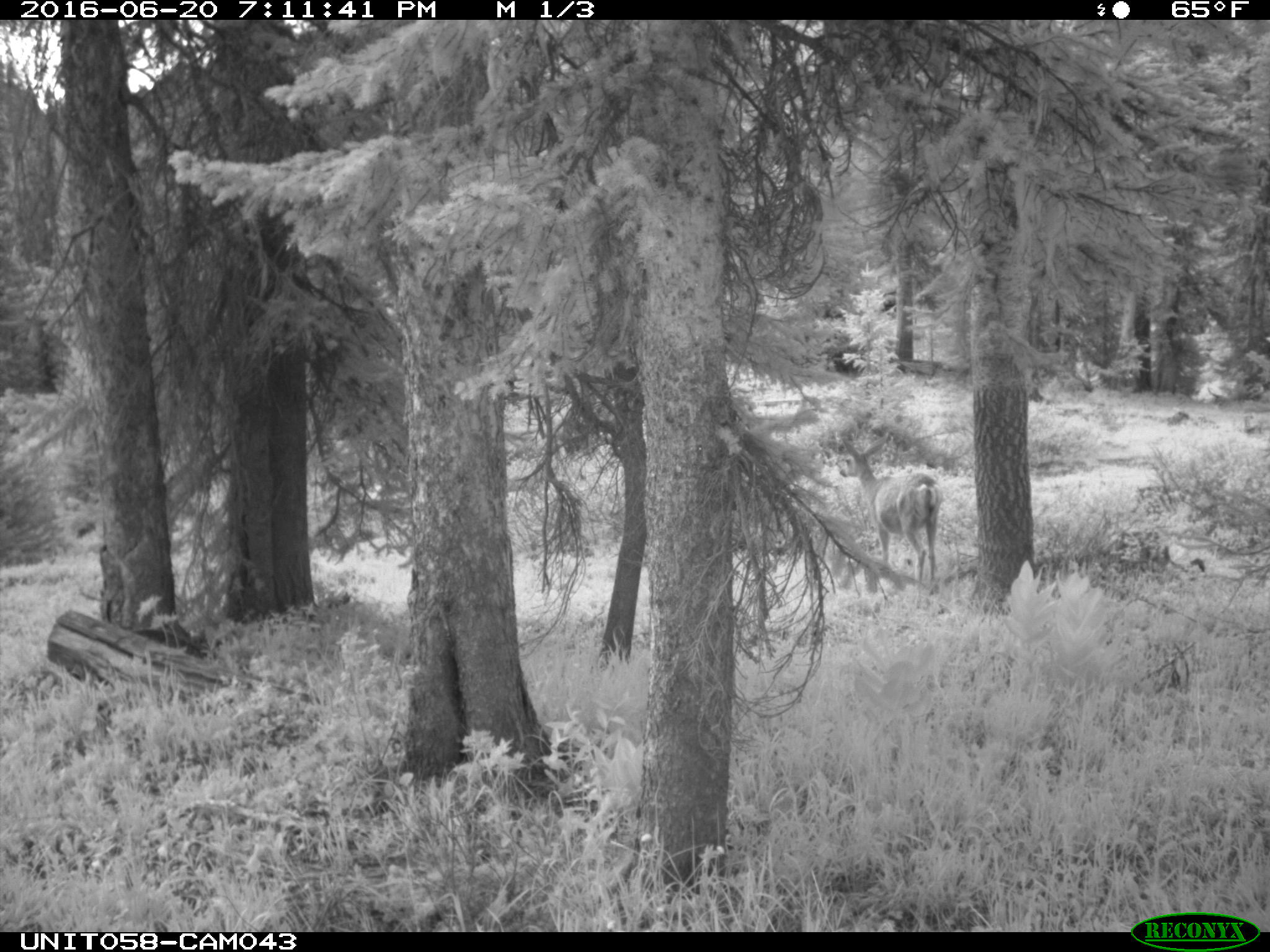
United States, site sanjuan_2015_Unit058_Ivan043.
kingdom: Animalia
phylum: Chordata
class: Mammalia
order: Artiodactyla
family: Cervidae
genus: Odocoileus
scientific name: Odocoileus hemionus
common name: mule deer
Odocoileus hemionus (mule deer).